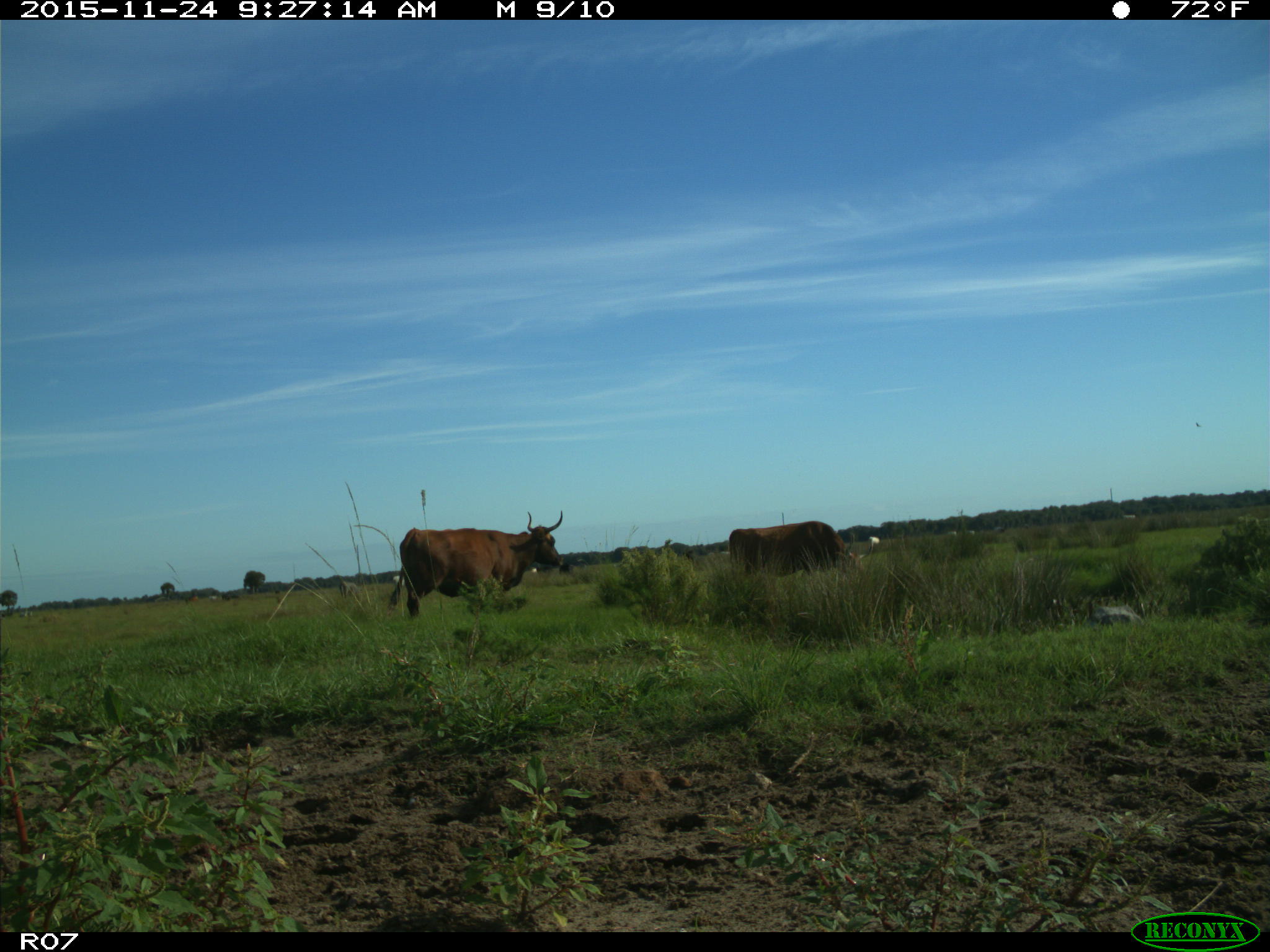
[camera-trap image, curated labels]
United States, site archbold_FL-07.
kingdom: Animalia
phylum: Chordata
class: Mammalia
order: Artiodactyla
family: Bovidae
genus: Bos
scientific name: Bos taurus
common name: domestic cow